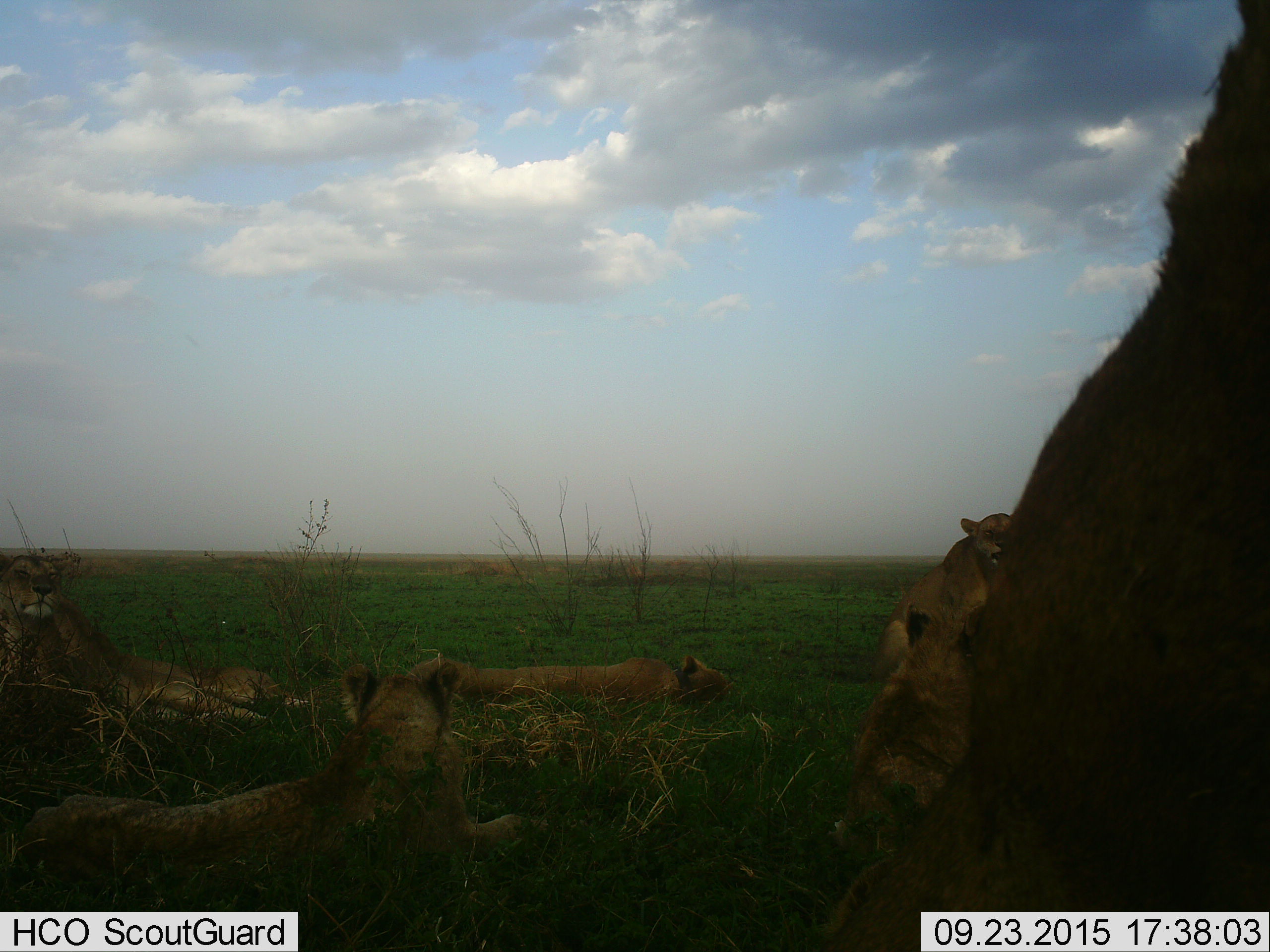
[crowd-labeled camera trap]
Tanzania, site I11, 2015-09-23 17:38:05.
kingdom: Animalia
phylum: Chordata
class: Mammalia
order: Carnivora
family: Felidae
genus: Panthera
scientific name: Panthera leo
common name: lion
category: lionfemale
Lionfemale (lion) (Panthera leo), count 6. Behavior (volunteer vote fractions): standing 0%, resting 100%, moving 0%, interacting 20%. Young present (vote fraction): 10%. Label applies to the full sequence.